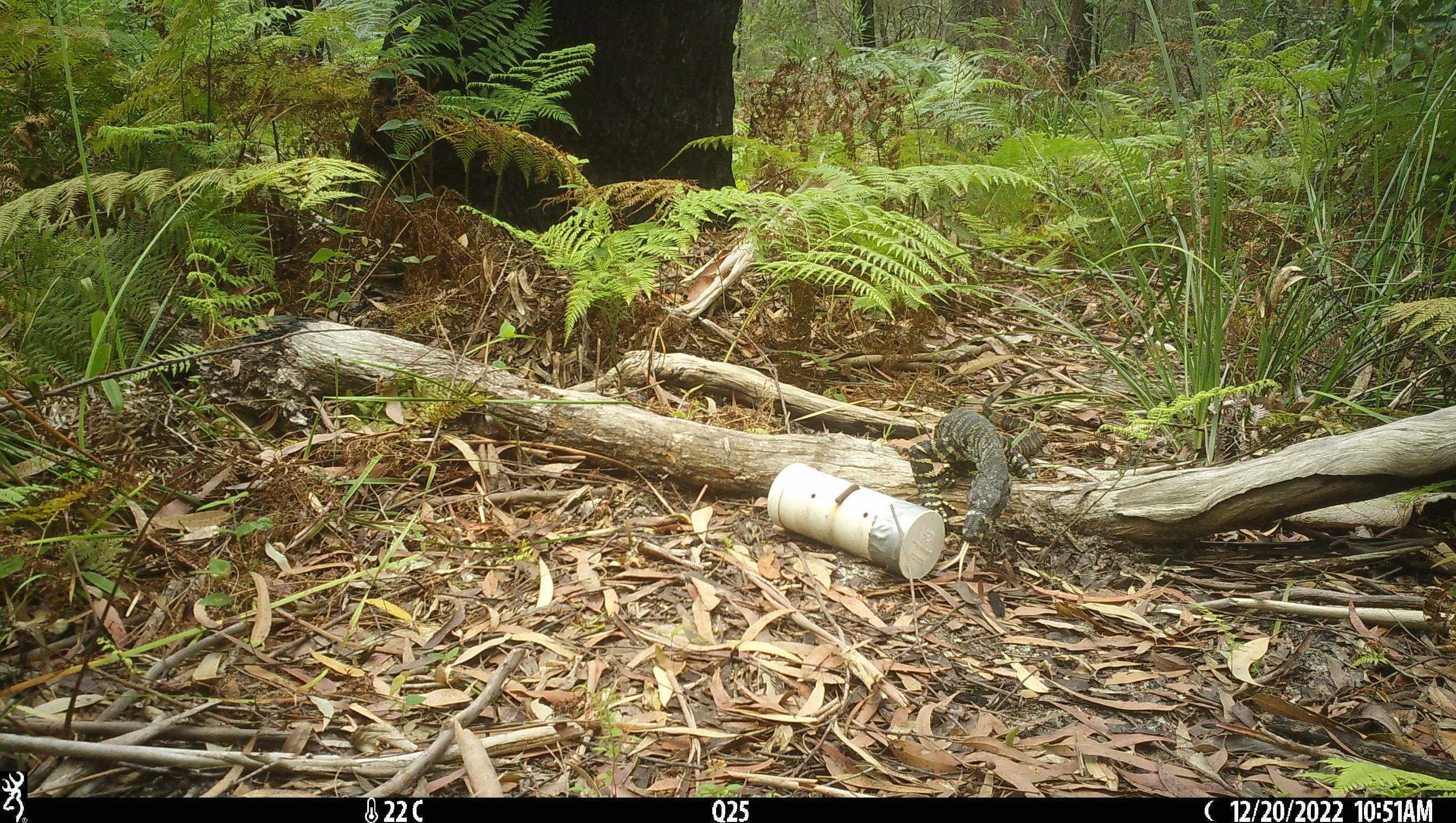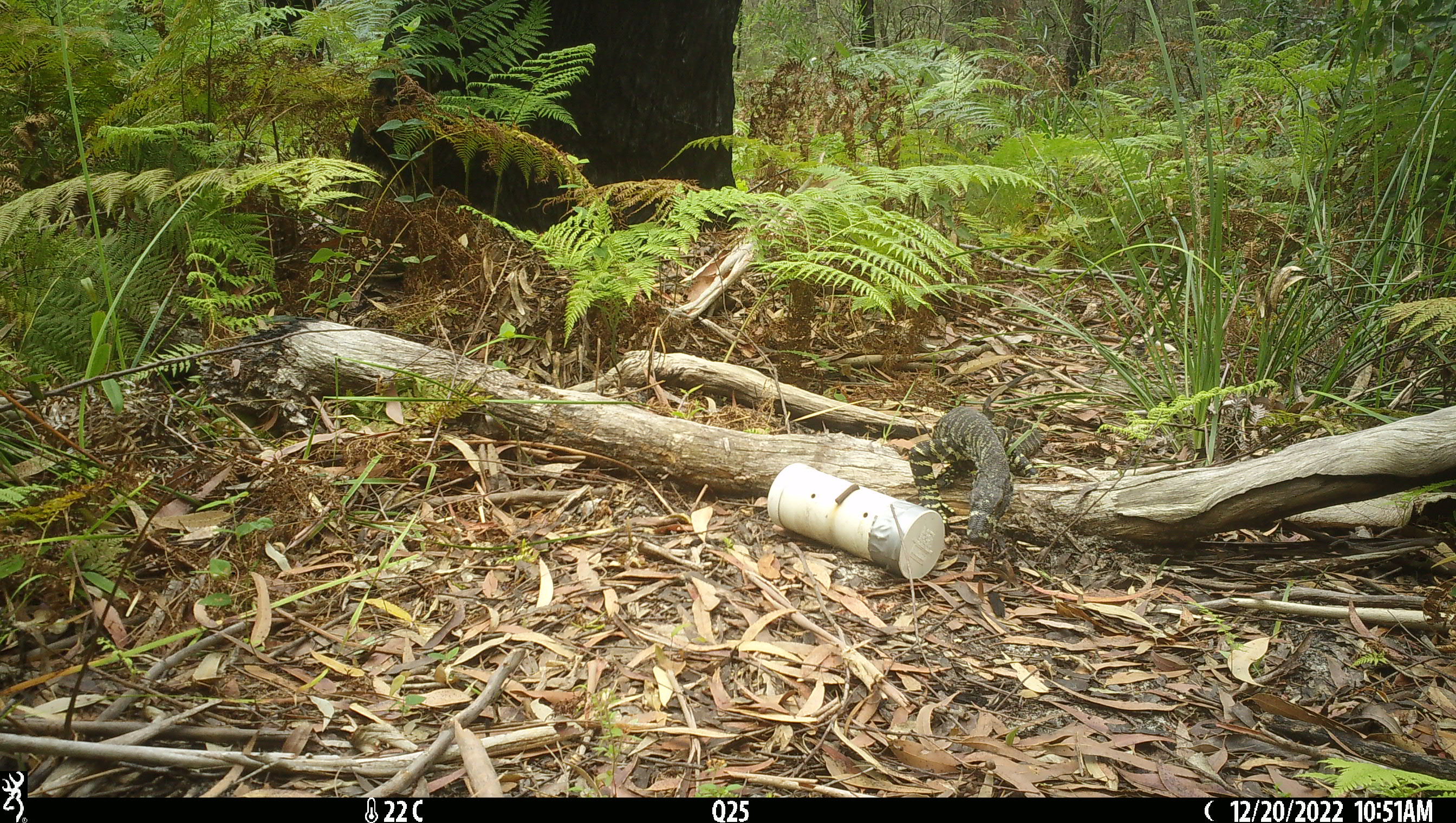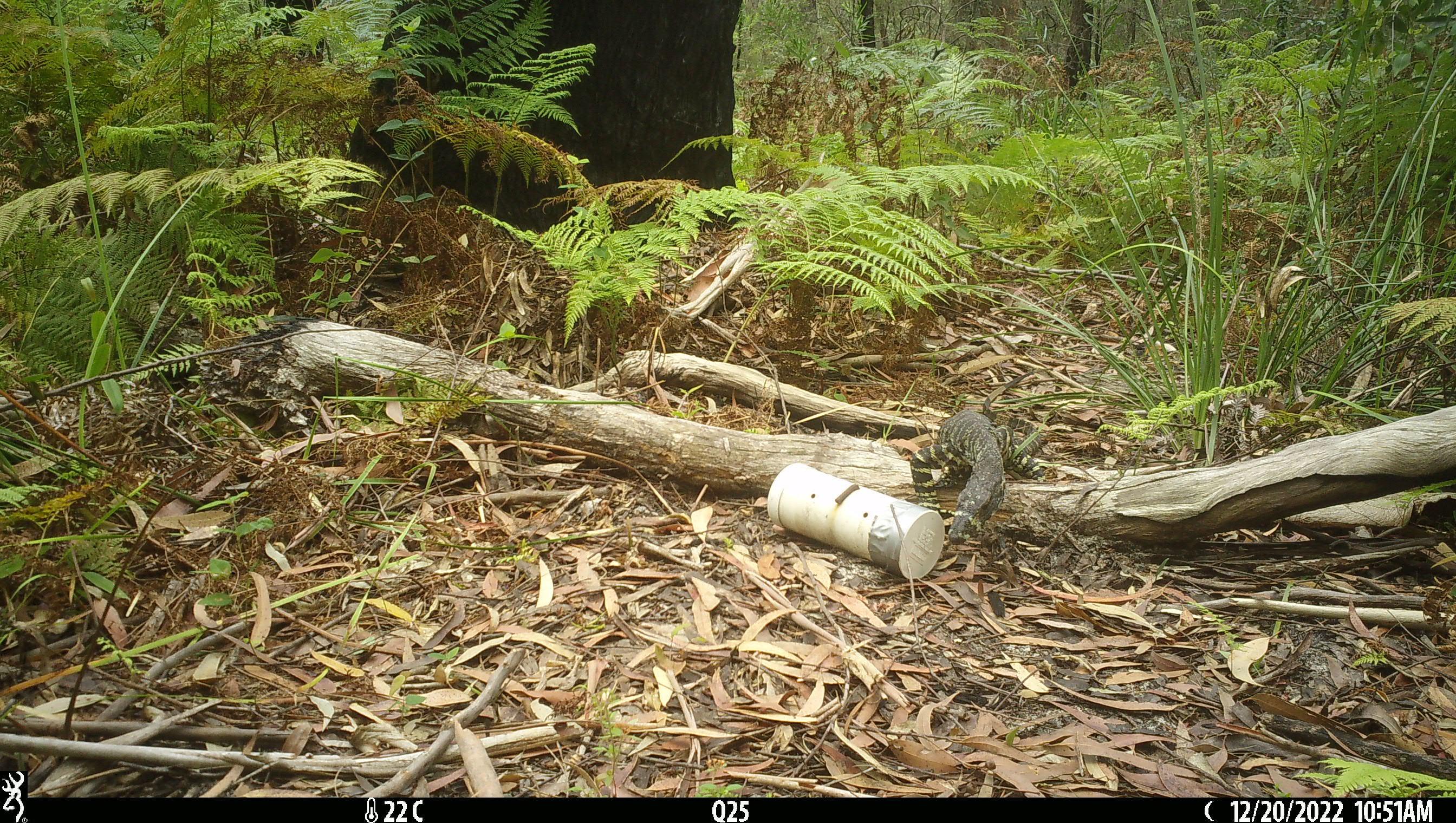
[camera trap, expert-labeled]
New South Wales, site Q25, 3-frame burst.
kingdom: Animalia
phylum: Chordata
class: Reptilia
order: Squamata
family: Varanidae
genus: Varanus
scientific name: Varanus varius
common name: lace monitor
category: goanna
Goanna (lace monitor) (Varanus varius).